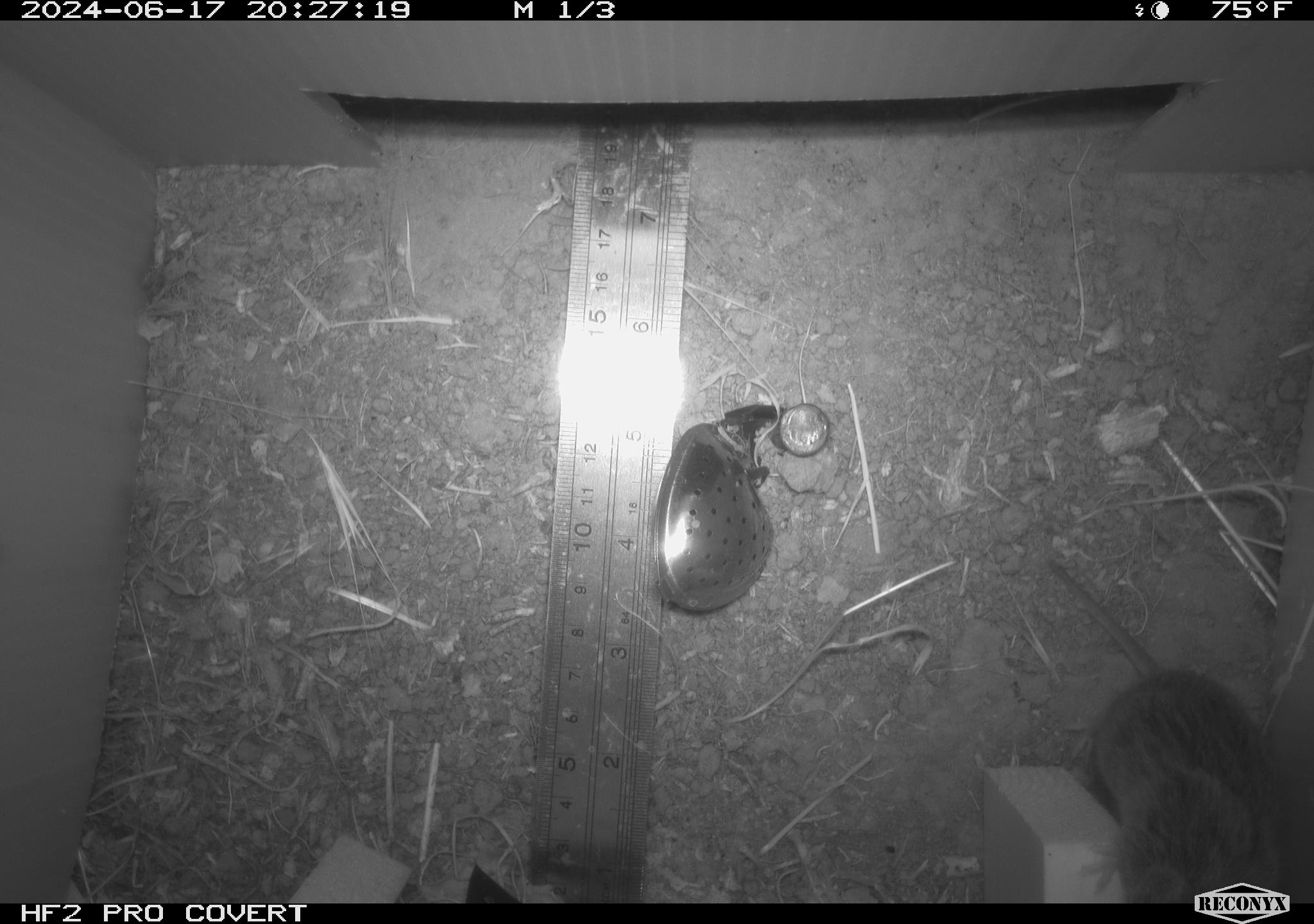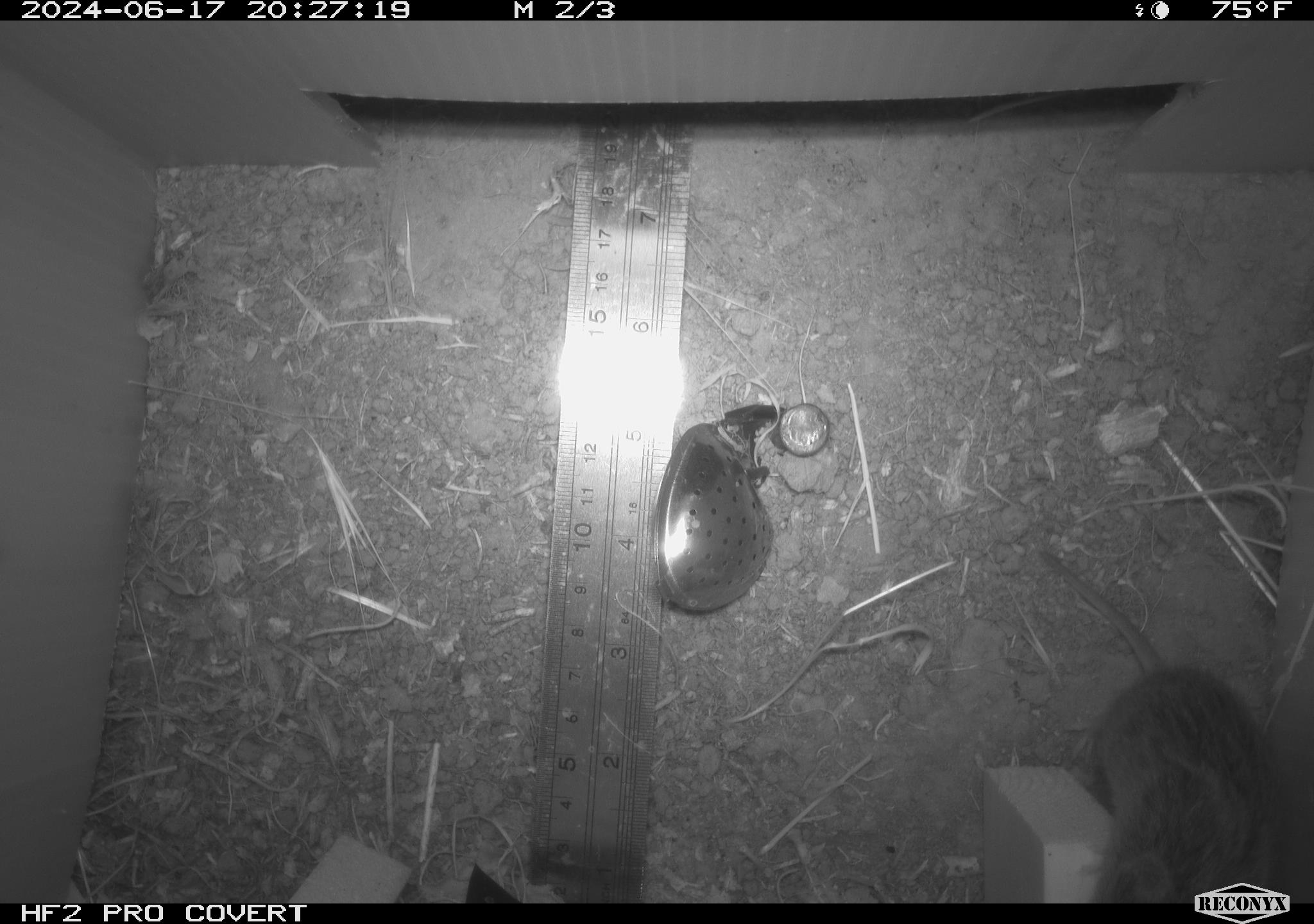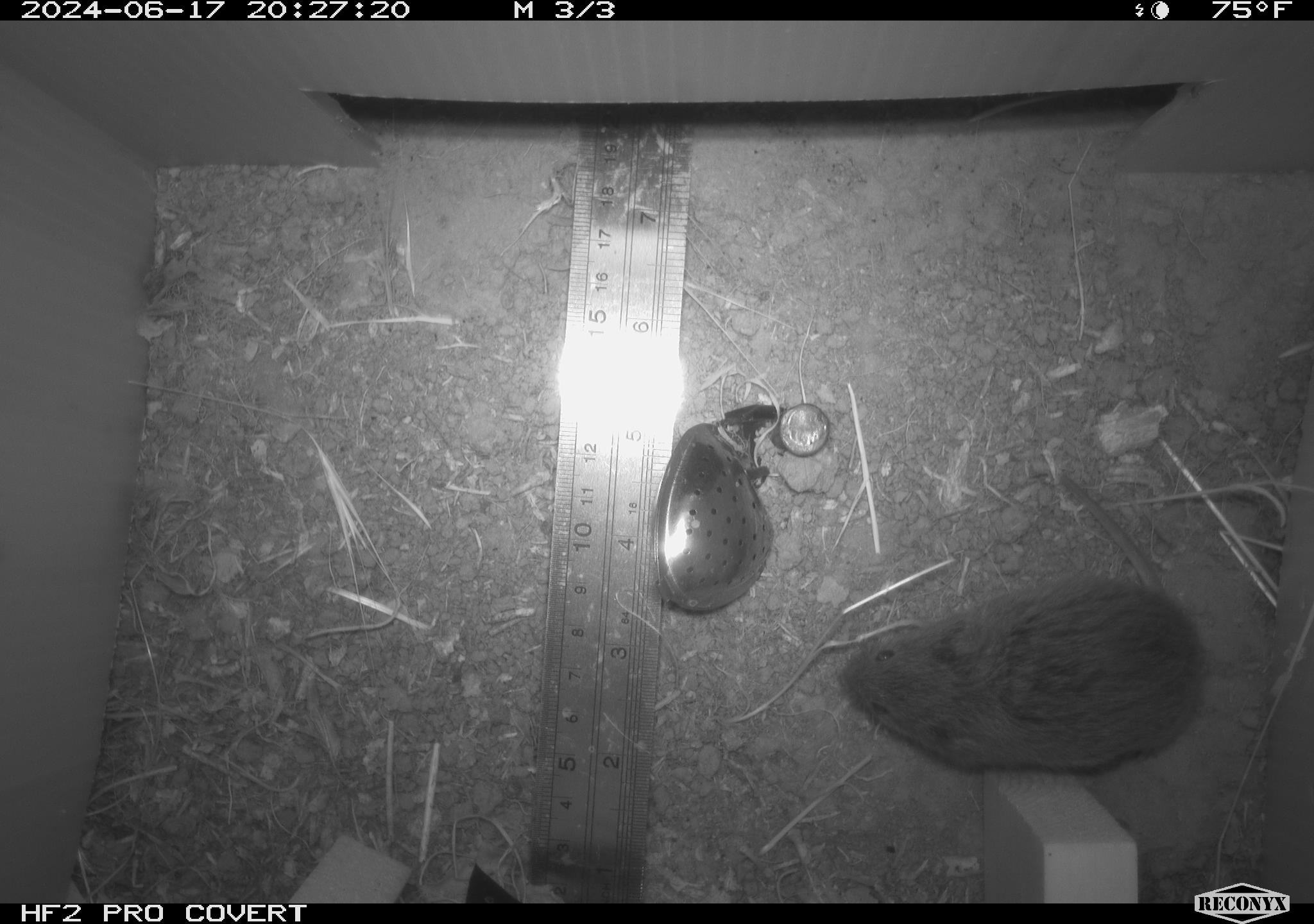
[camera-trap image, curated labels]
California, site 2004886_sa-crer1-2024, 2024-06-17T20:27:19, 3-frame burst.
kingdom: Animalia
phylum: Chordata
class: Mammalia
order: Rodentia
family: Cricetidae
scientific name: Arvicolinae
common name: voles, lemmings, and muskrats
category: arvicolinae subfamily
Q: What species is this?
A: Arvicolinae subfamily (voles, lemmings, and muskrats) (Arvicolinae).